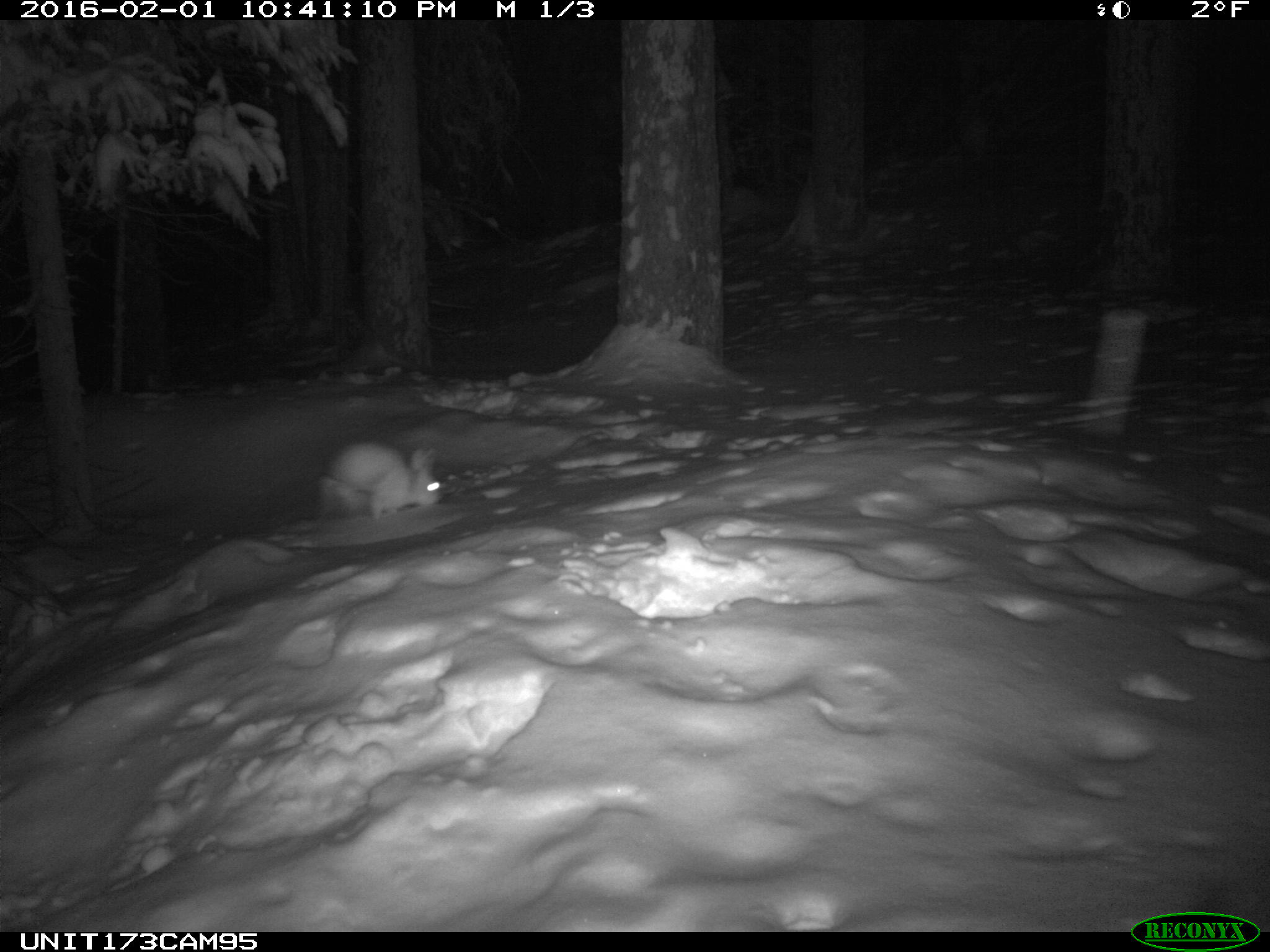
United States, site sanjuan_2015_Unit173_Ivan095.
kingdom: Animalia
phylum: Chordata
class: Mammalia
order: Lagomorpha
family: Leporidae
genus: Lepus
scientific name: Lepus americanus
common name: snowshoe hare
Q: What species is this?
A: Lepus americanus (snowshoe hare).